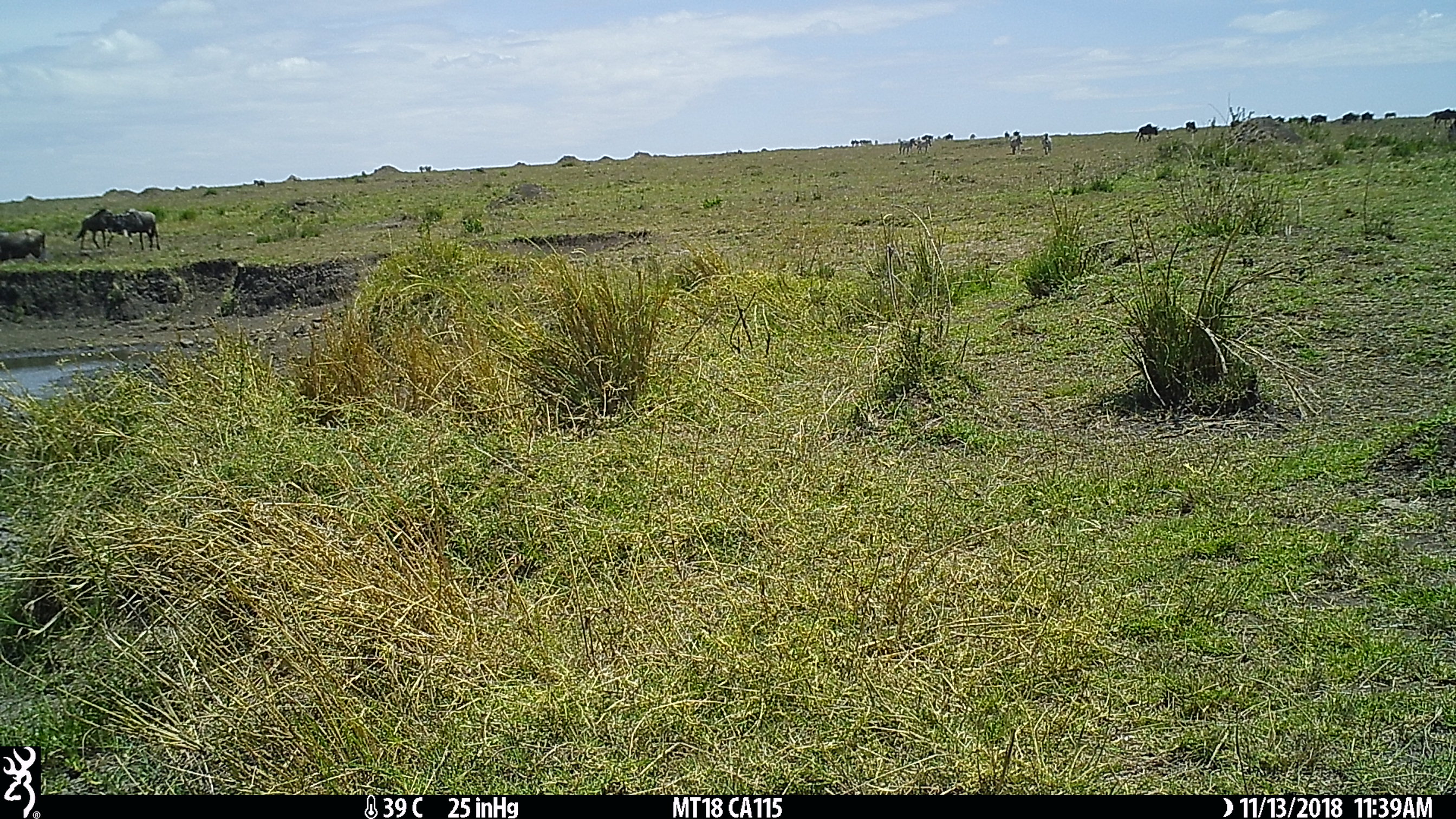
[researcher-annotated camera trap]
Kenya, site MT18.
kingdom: Animalia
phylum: Chordata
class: Mammalia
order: Artiodactyla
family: Bovidae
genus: Connochaetes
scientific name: Connochaetes taurinus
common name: blue wildebeest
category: wildebeest